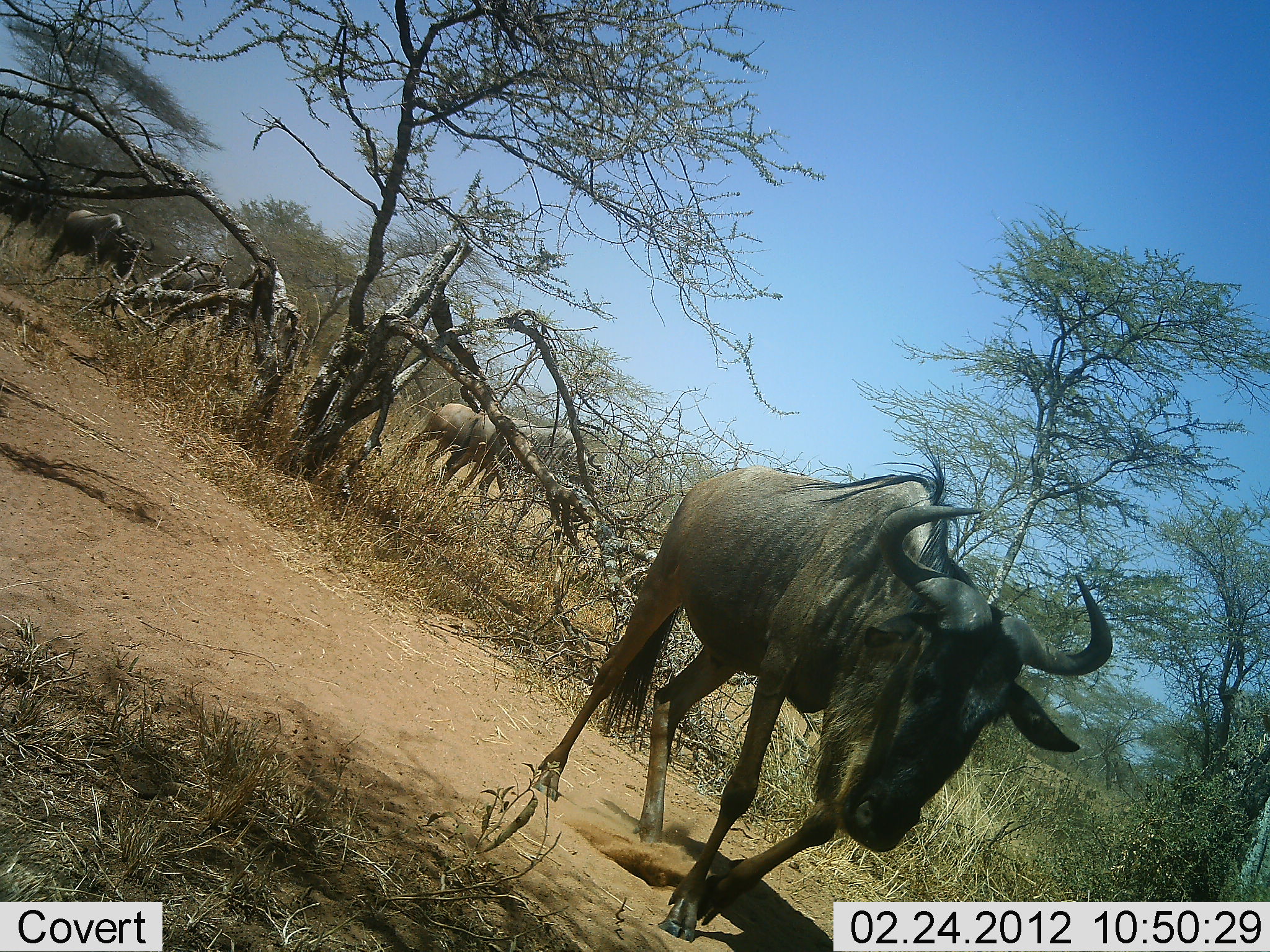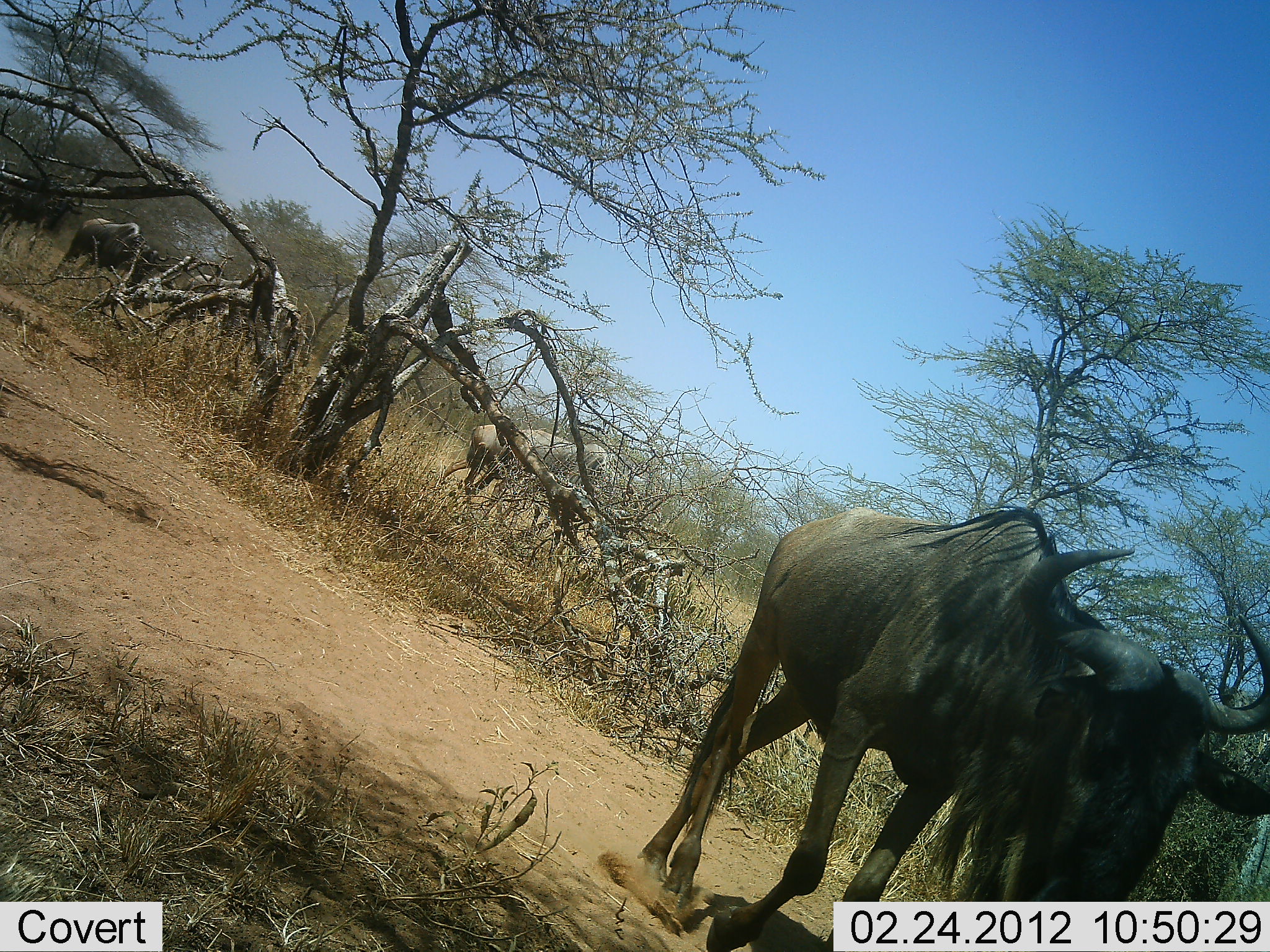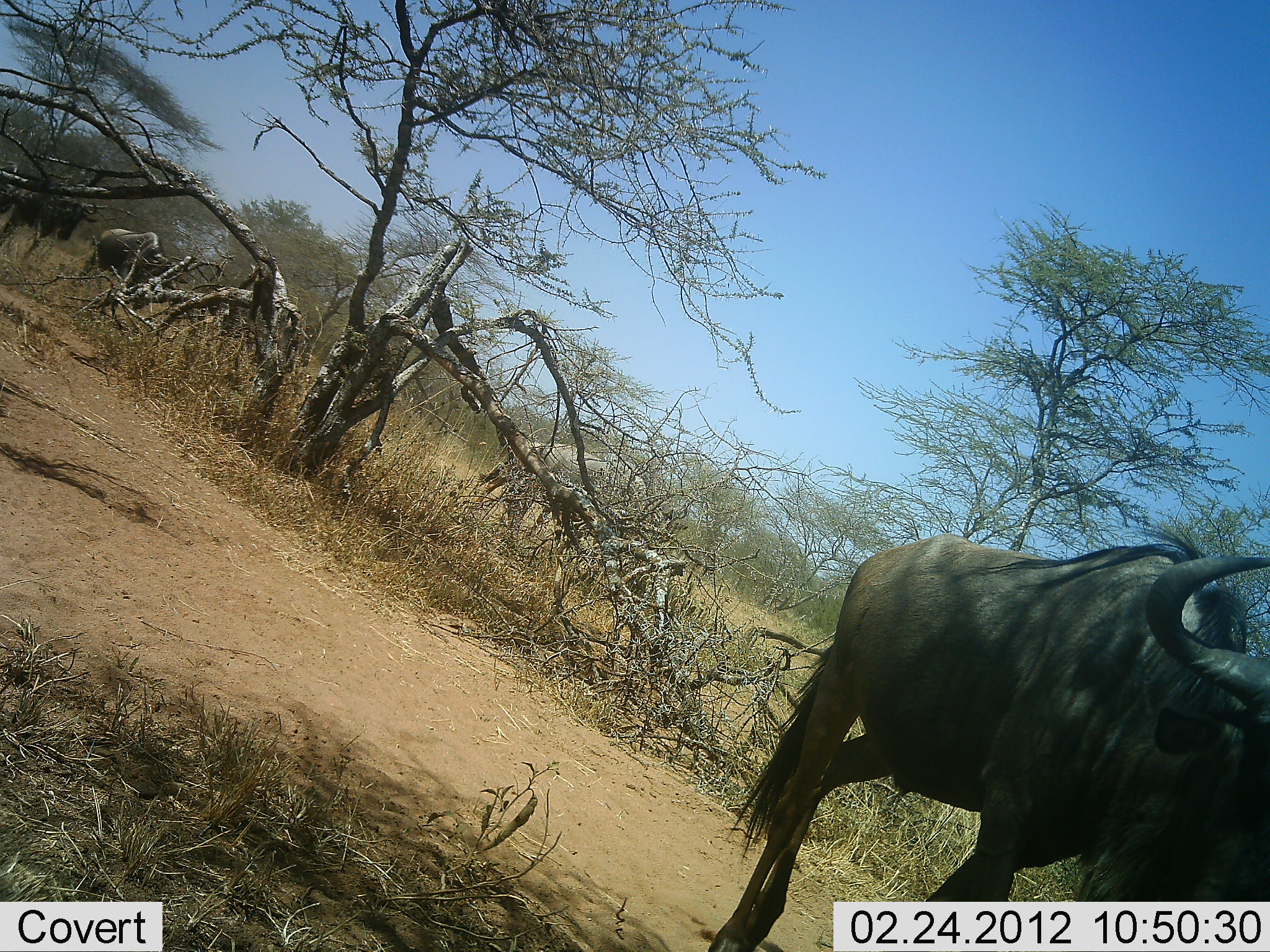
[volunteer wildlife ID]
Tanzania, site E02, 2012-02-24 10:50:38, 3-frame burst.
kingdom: Animalia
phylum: Chordata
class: Mammalia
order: Artiodactyla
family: Bovidae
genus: Connochaetes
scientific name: Connochaetes taurinus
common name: blue wildebeest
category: wildebeest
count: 6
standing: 7%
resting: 0%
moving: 93%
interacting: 0%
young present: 7%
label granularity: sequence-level